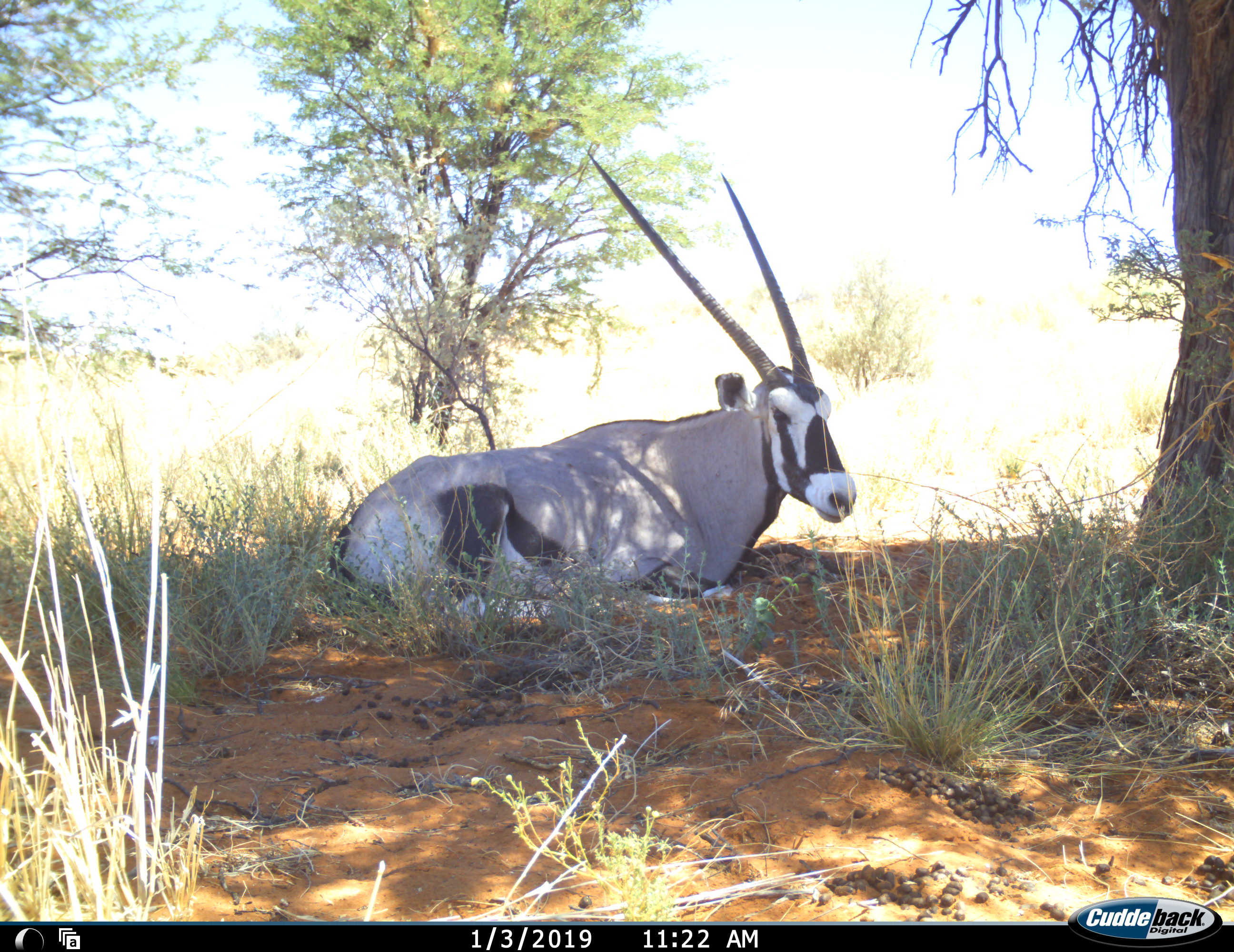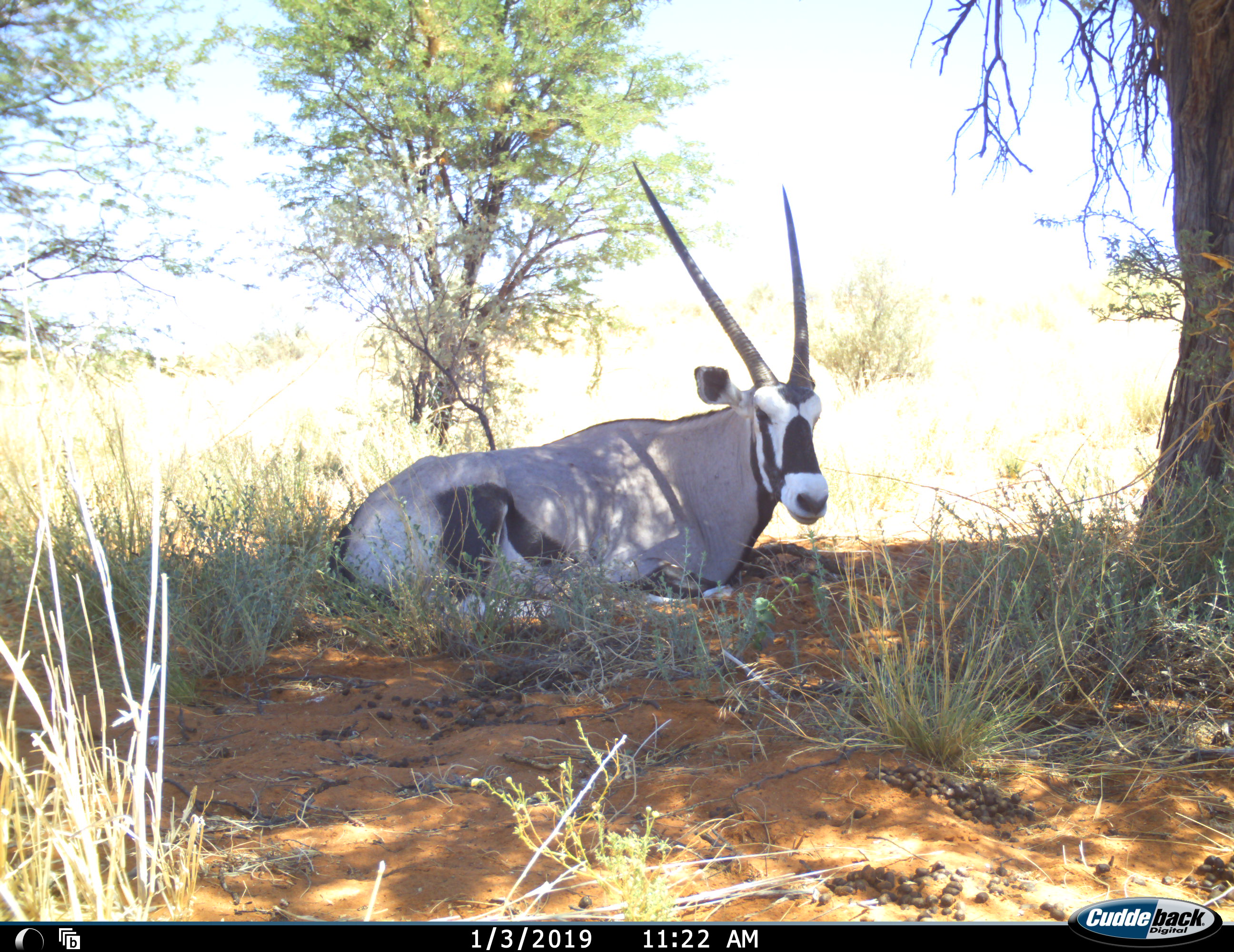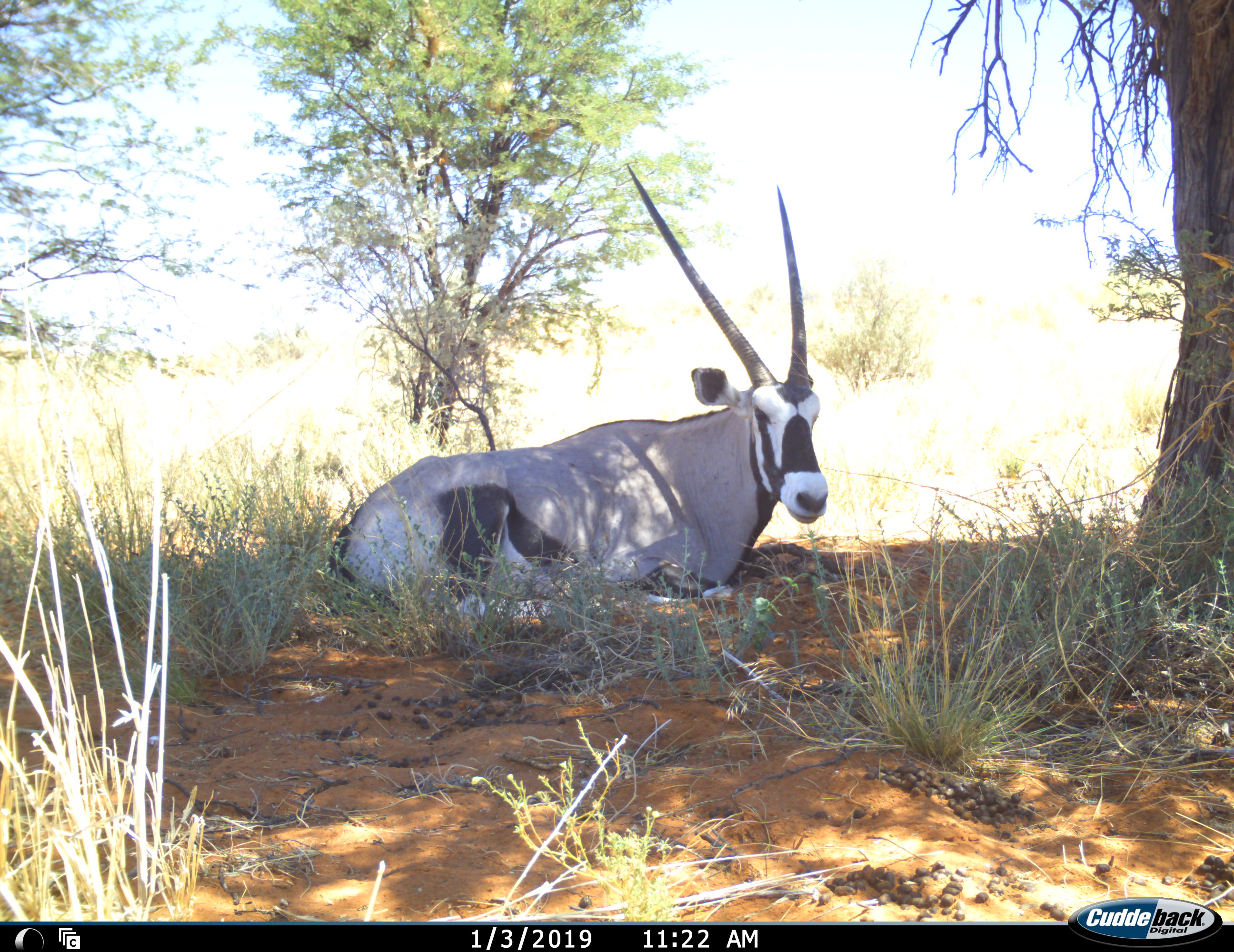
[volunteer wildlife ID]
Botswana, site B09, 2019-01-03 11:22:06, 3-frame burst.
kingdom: Animalia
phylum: Chordata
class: Mammalia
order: Artiodactyla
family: Bovidae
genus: Oryx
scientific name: Oryx gazella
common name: gemsbok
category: gemsbokoryx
Gemsbokoryx (gemsbok) (Oryx gazella), count 1. Behavior (volunteer vote fractions): standing 0%, resting 100%, moving 4%, interacting 0%. Young present (vote fraction): 0%. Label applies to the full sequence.